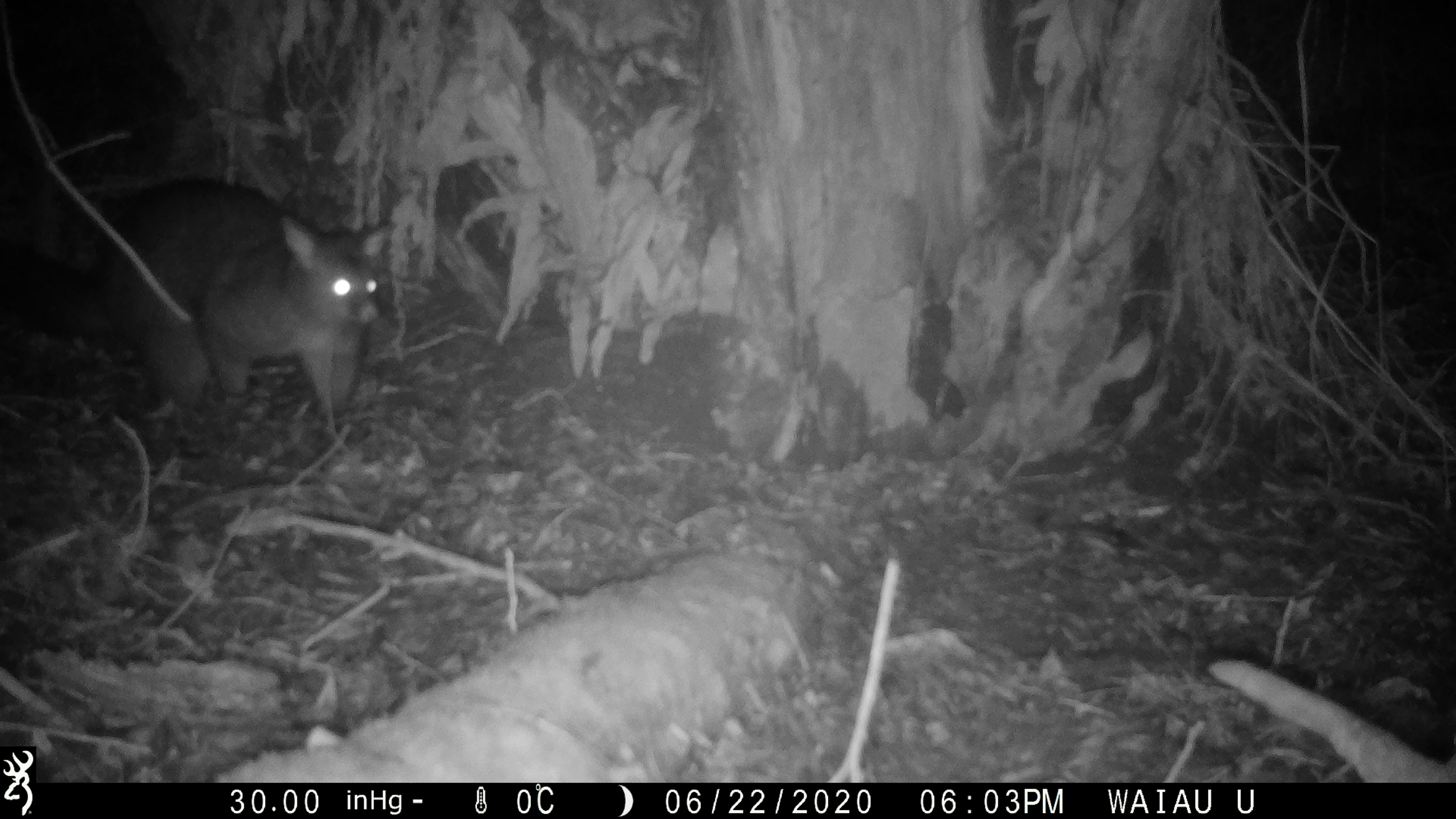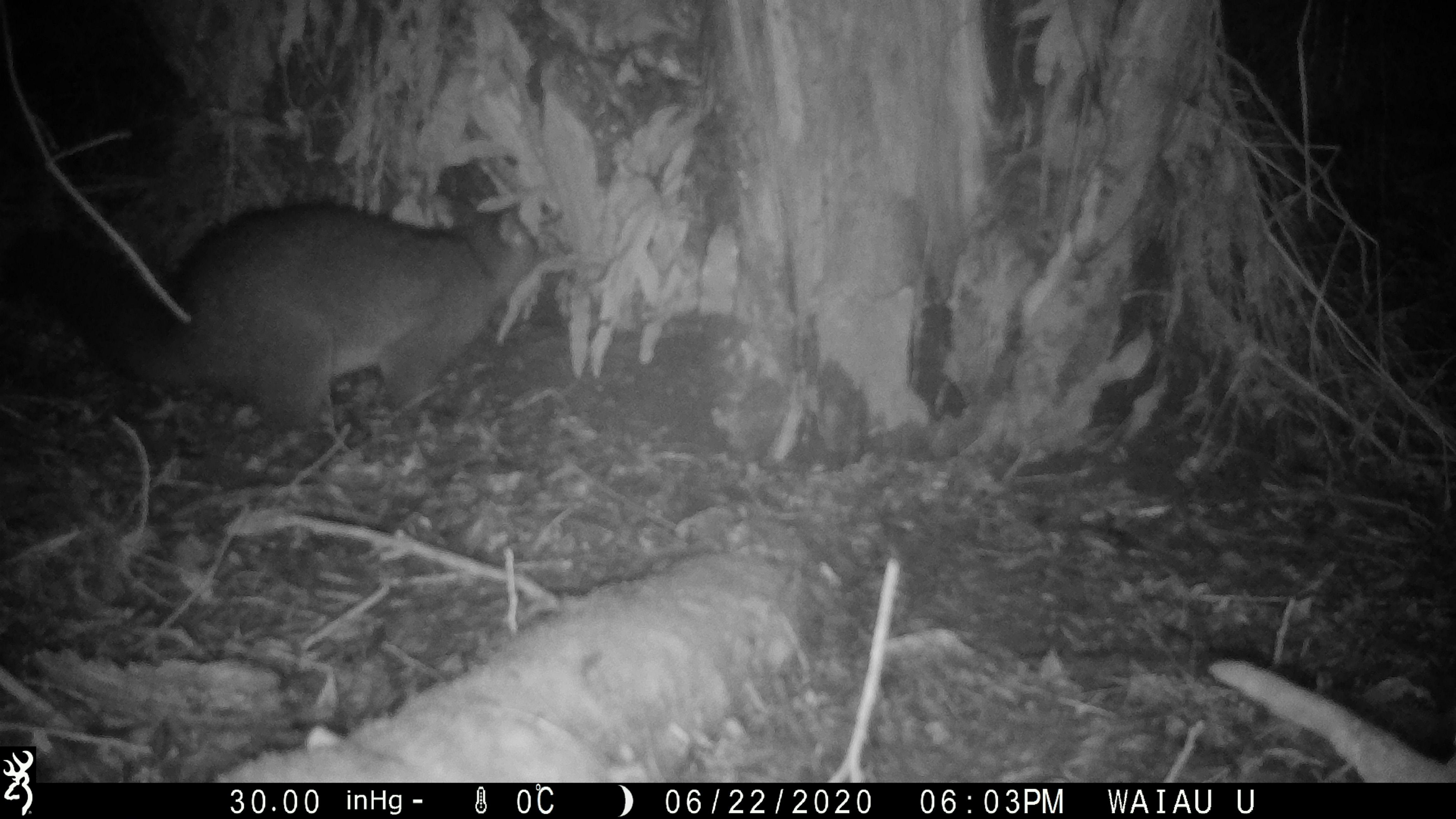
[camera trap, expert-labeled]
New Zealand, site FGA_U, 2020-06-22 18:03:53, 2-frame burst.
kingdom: Animalia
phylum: Chordata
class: Mammalia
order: Diprotodontia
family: Phalangeridae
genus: Trichosurus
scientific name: Trichosurus vulpecula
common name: common brushtail possum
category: possum